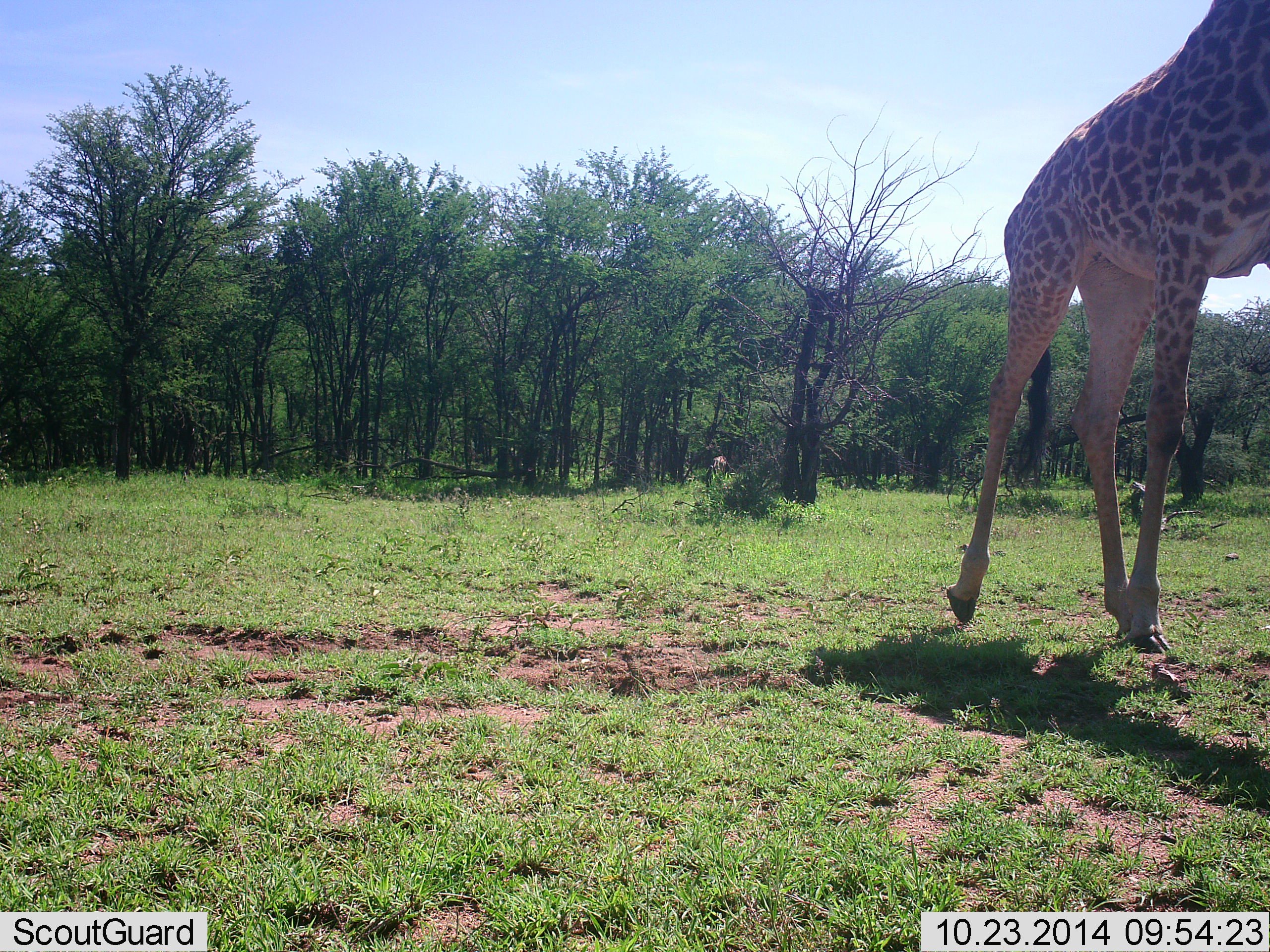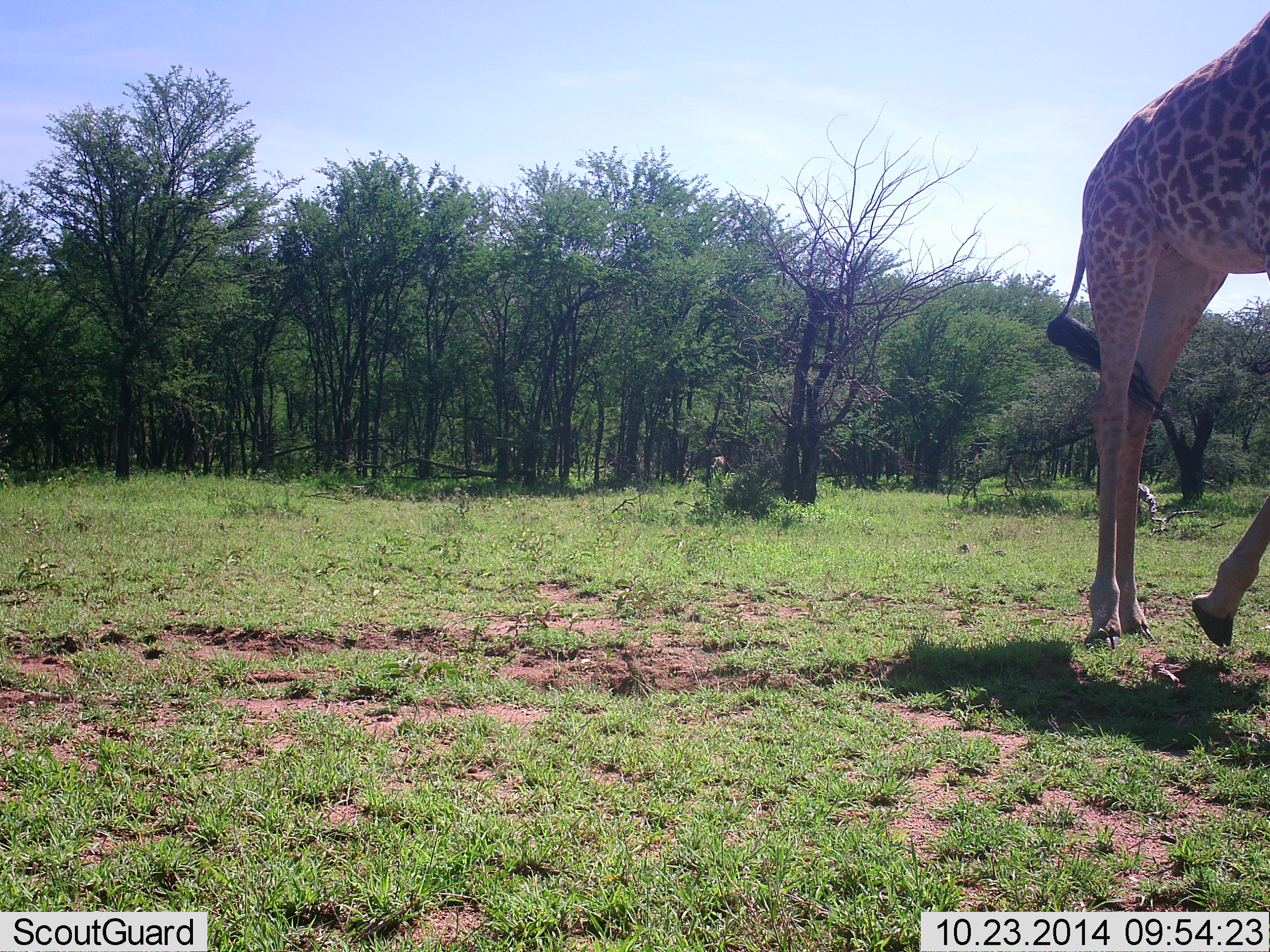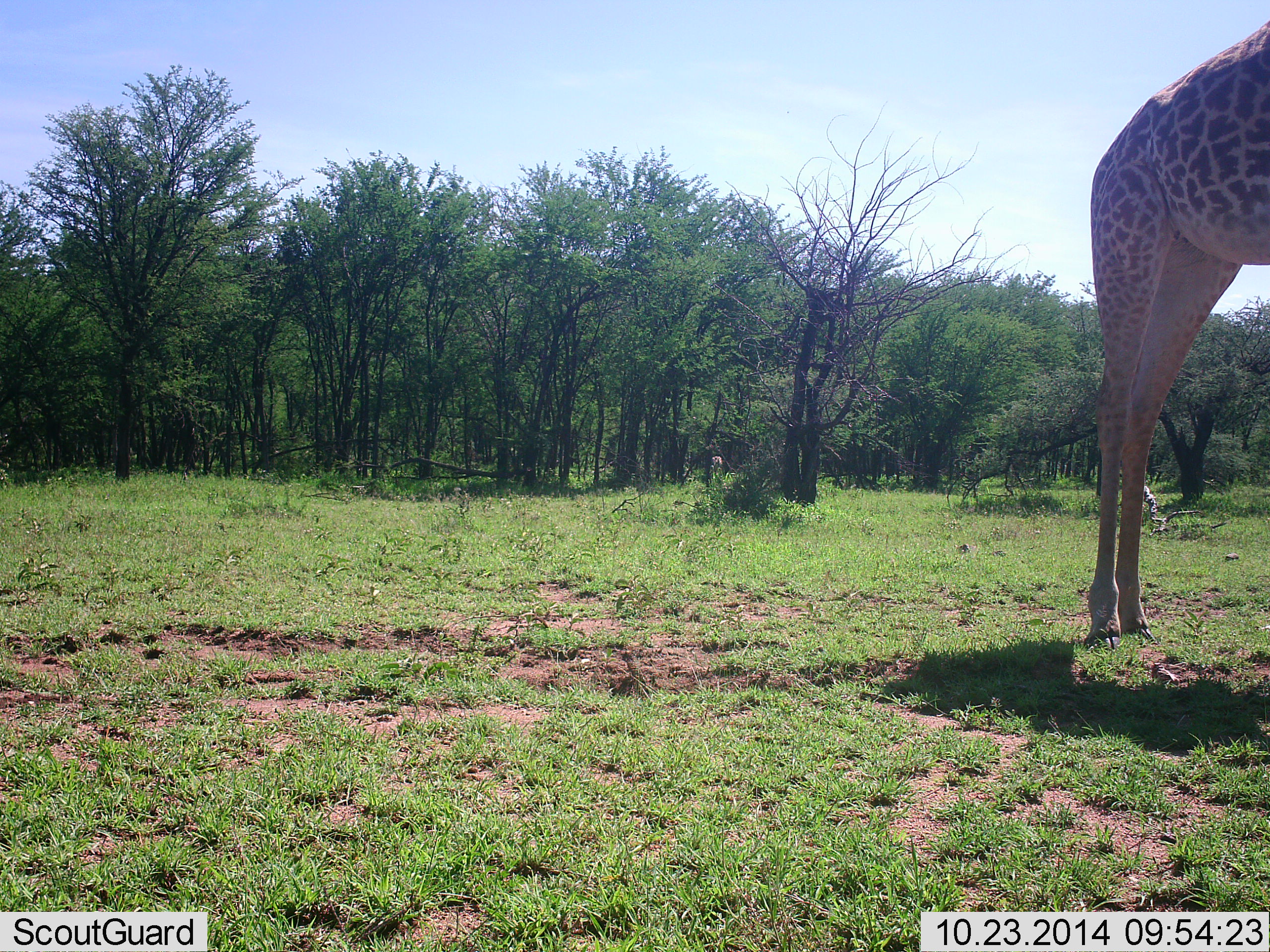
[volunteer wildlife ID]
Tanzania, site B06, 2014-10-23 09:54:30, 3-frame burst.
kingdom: Animalia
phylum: Chordata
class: Mammalia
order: Artiodactyla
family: Giraffidae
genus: Giraffa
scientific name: Giraffa camelopardalis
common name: giraffe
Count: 1.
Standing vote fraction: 17%.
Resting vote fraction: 0%.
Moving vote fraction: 83%.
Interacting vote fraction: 0%.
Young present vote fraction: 0%.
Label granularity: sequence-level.